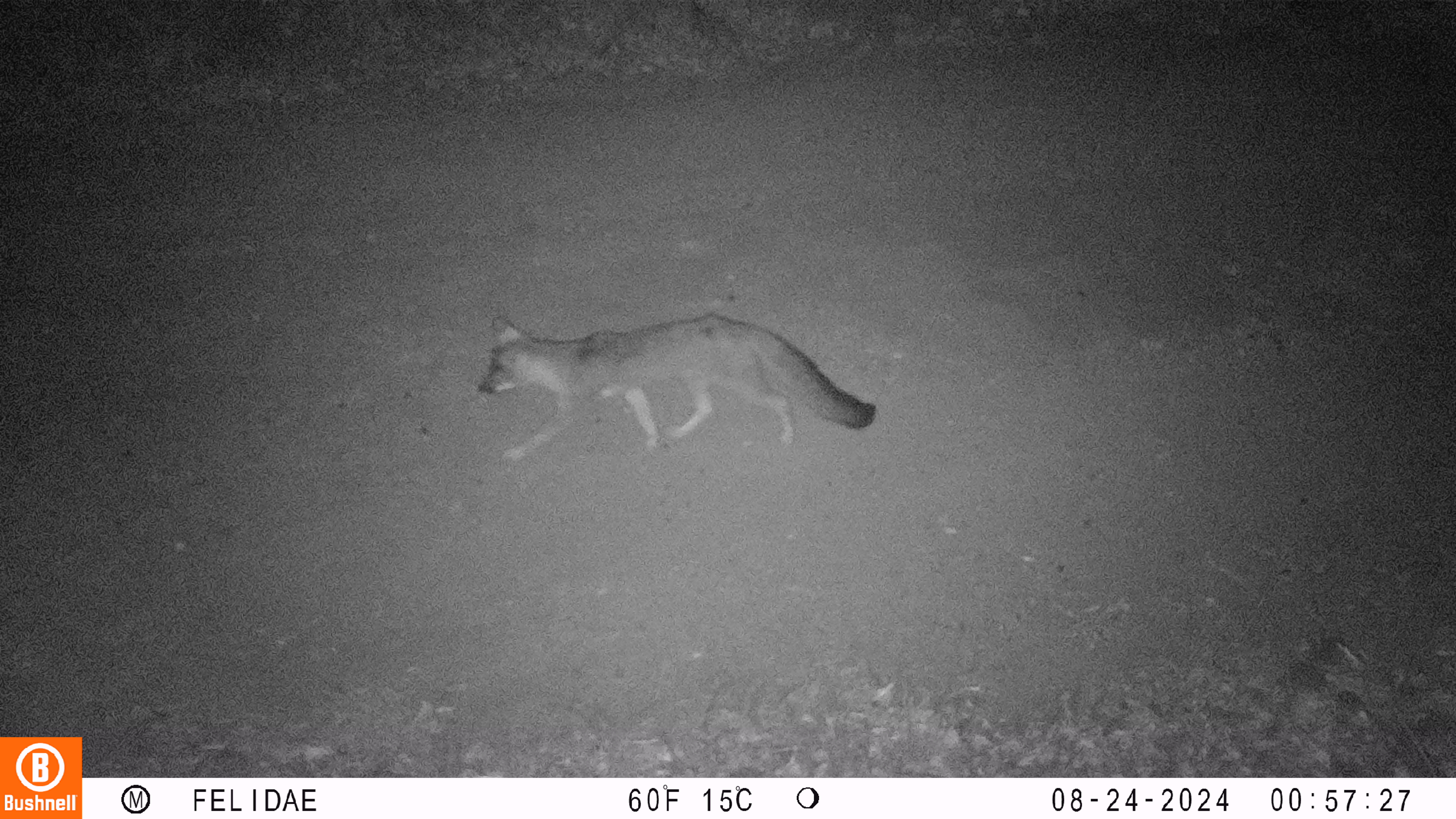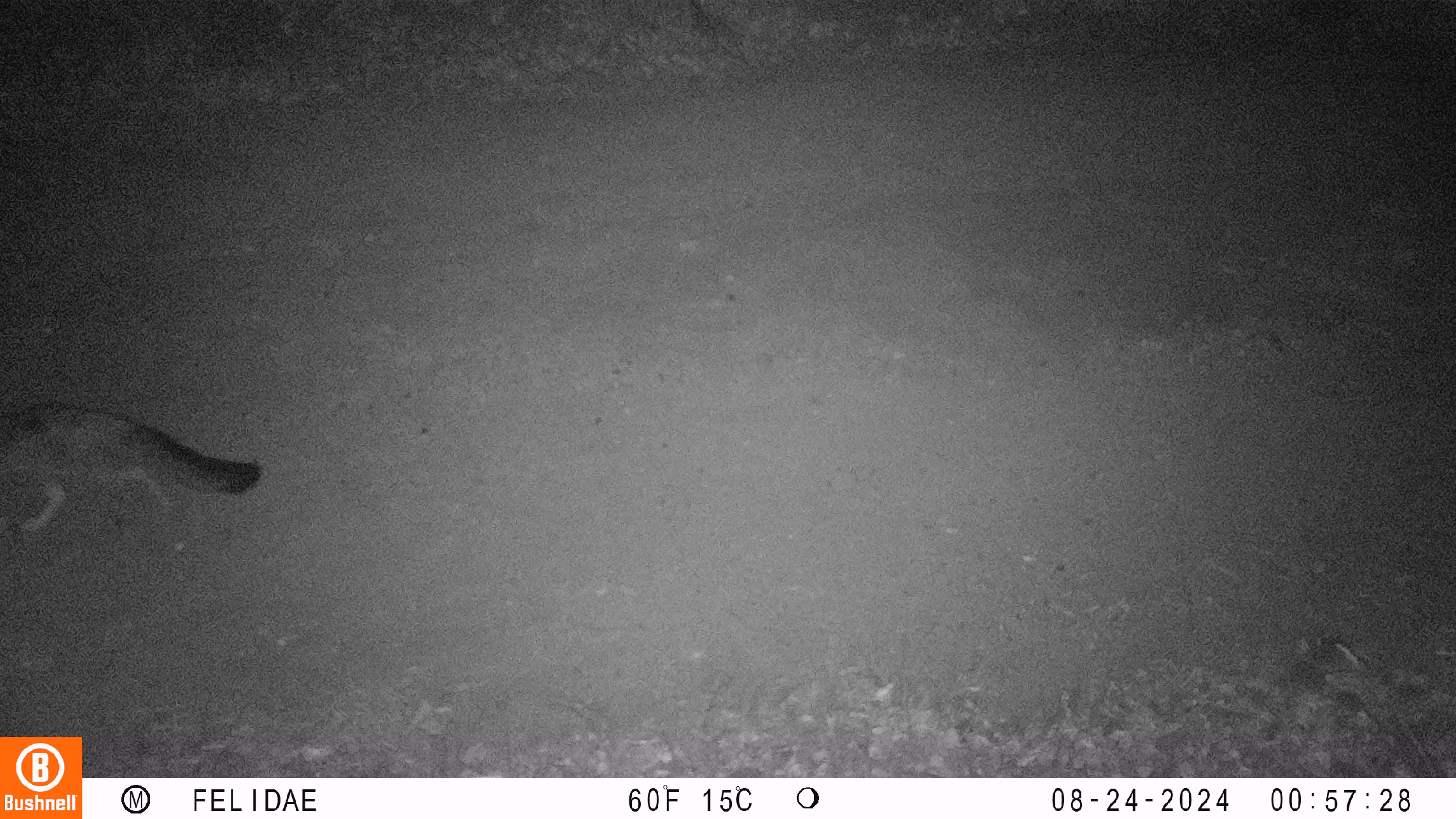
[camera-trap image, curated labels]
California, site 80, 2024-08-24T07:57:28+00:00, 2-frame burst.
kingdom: Animalia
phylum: Chordata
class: Mammalia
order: Carnivora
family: Canidae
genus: Urocyon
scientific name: Urocyon cinereoargenteus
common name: gray fox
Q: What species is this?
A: Gray fox (Urocyon cinereoargenteus).